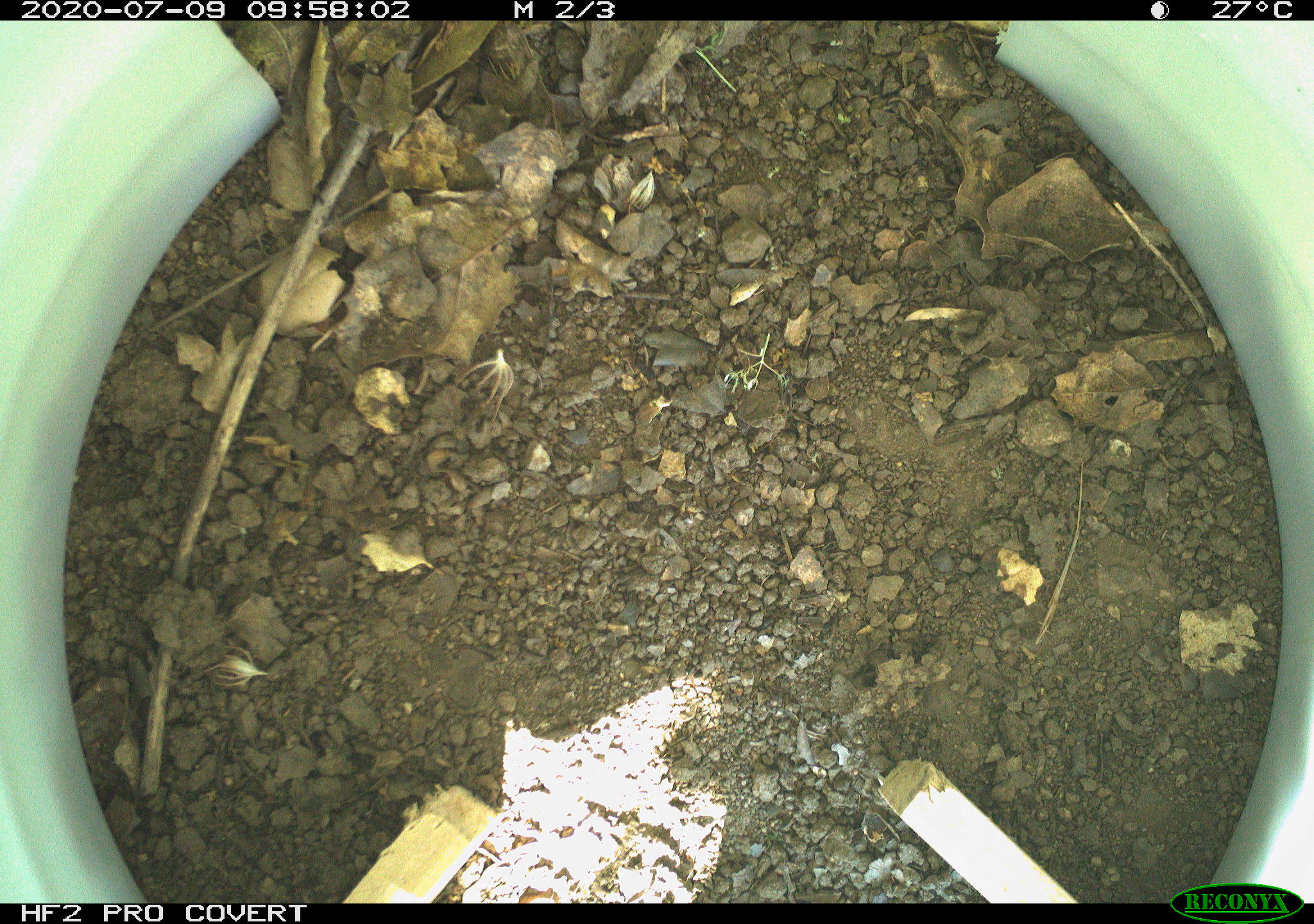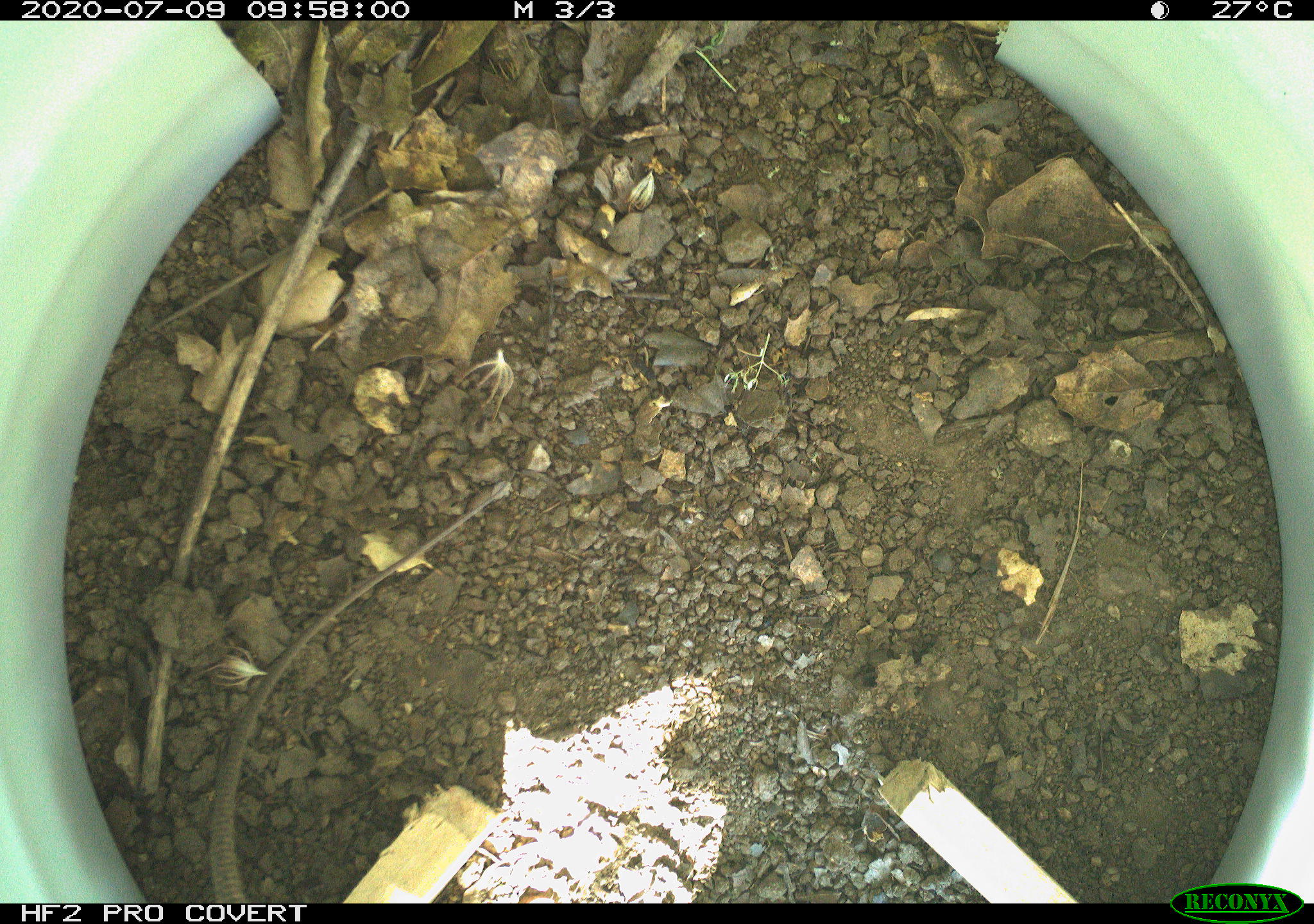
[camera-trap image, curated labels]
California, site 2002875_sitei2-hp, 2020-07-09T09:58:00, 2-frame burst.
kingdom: Animalia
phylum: Chordata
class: Reptilia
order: Squamata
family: Teiidae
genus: Aspidoscelis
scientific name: Aspidoscelis tigris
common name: western whiptail